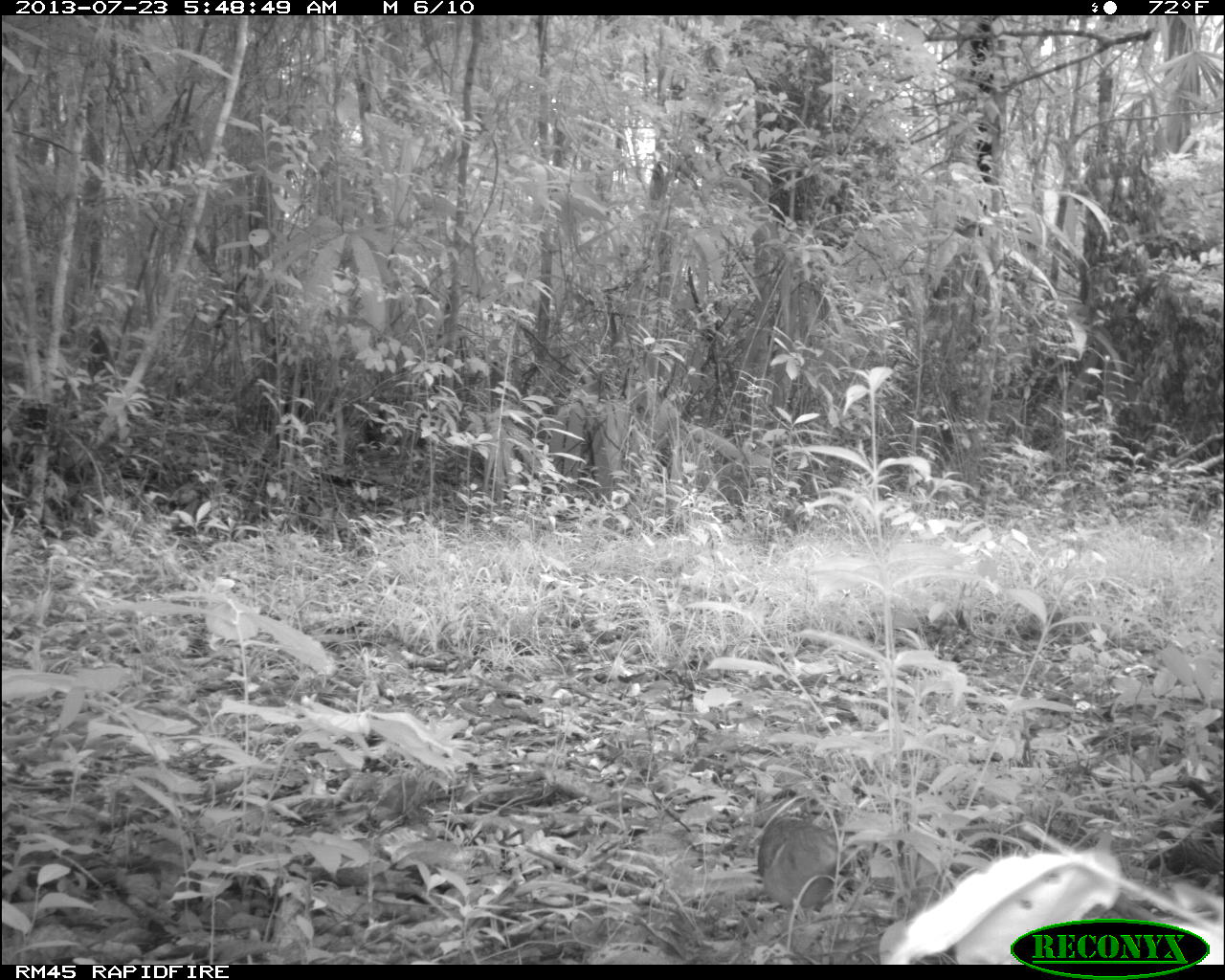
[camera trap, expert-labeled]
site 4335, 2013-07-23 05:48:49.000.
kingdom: Animalia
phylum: Chordata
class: Aves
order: Columbiformes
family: Columbidae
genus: Geotrygon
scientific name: Geotrygon montana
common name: ruddy quail-dove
Geotrygon montana (ruddy quail-dove), count 1.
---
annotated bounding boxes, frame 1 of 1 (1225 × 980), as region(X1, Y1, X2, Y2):
geotrygon montana: region(757, 811, 845, 913)